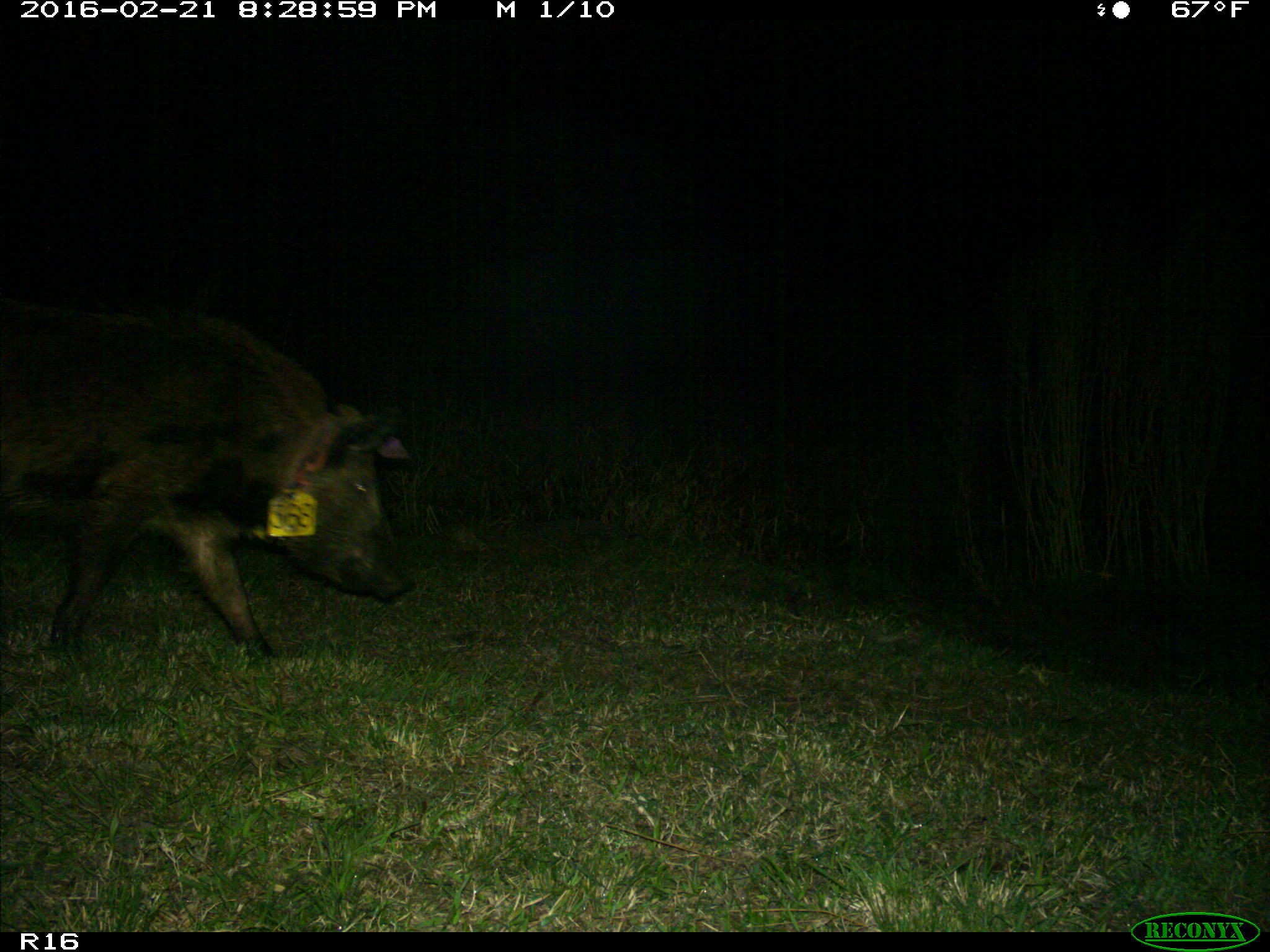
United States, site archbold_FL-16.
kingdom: Animalia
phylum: Chordata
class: Mammalia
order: Artiodactyla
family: Suidae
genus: Sus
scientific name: Sus scrofa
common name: wild boar